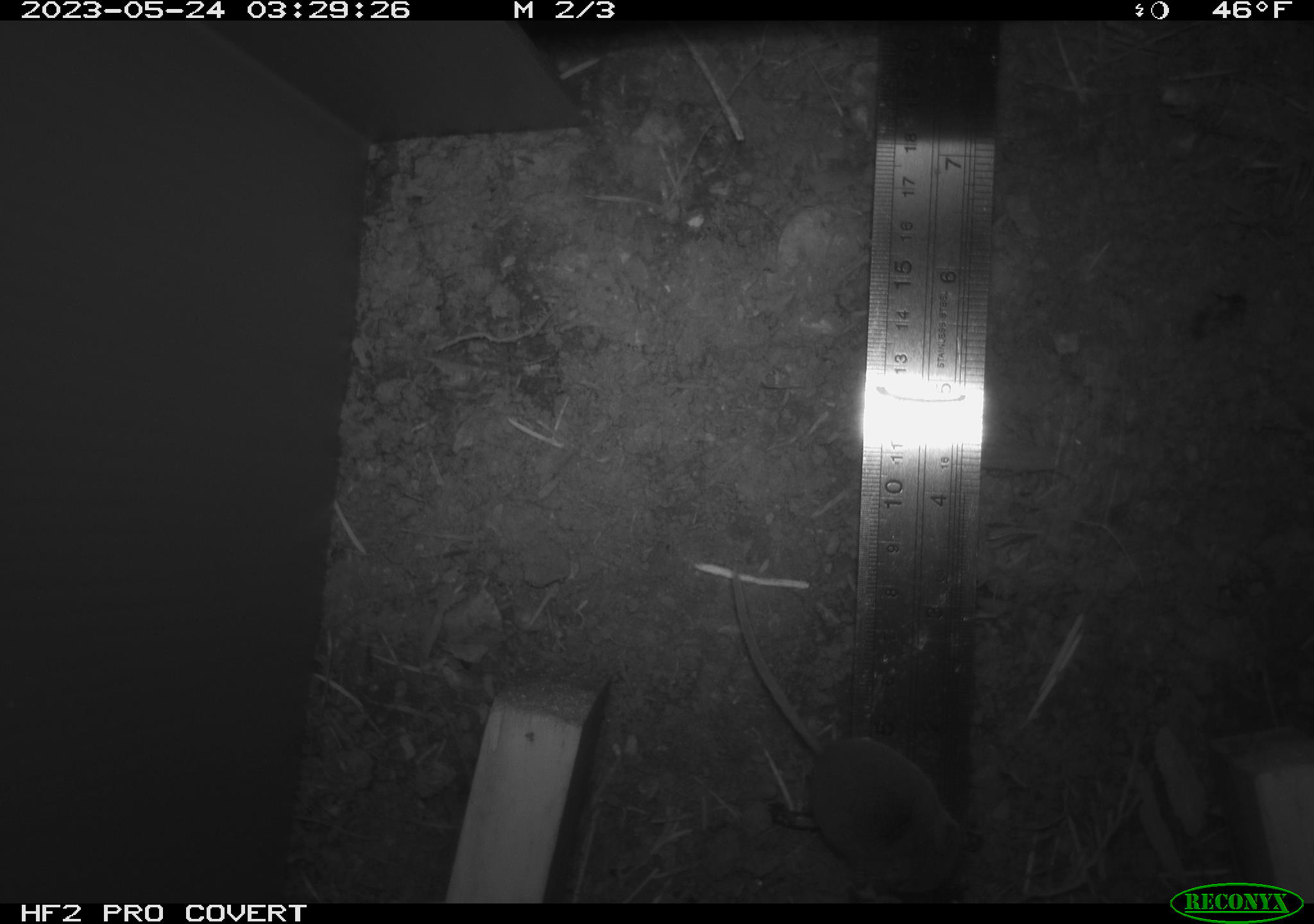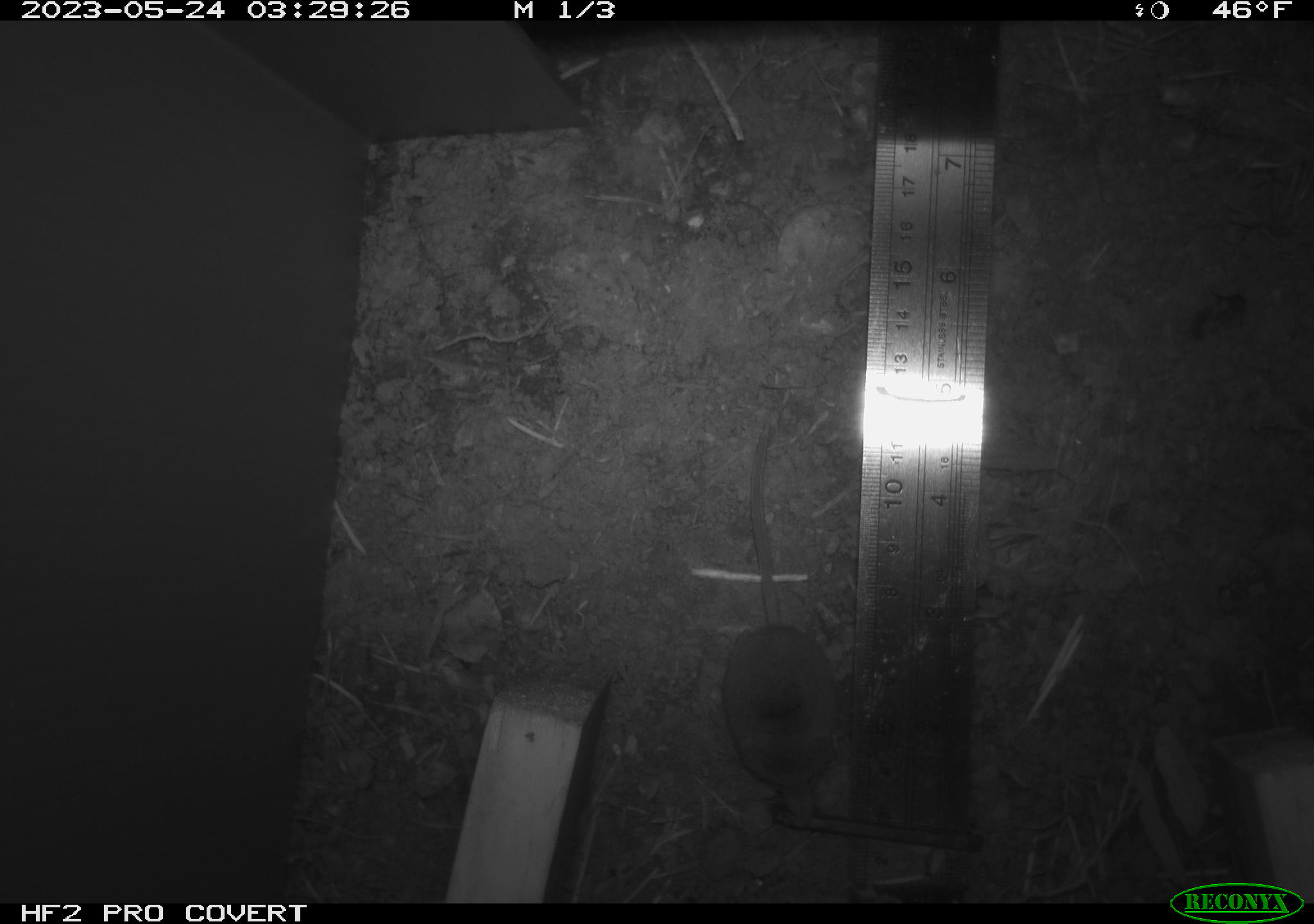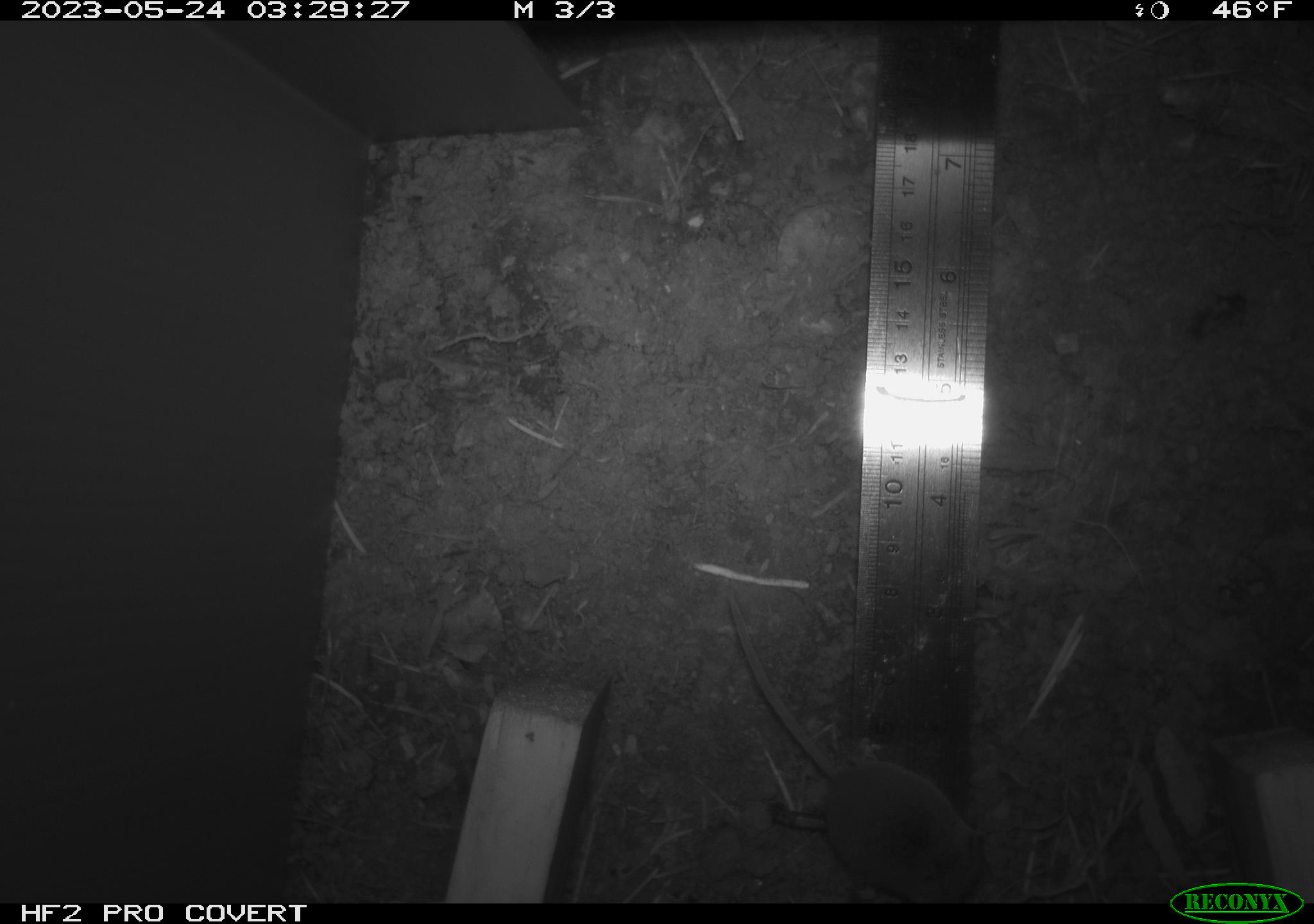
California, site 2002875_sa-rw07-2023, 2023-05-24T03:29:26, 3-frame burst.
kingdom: Animalia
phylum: Chordata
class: Mammalia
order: Eulipotyphla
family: Soricidae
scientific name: Soricidae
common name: shrews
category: soricidae family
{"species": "soricidae family (shrews) (Soricidae)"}